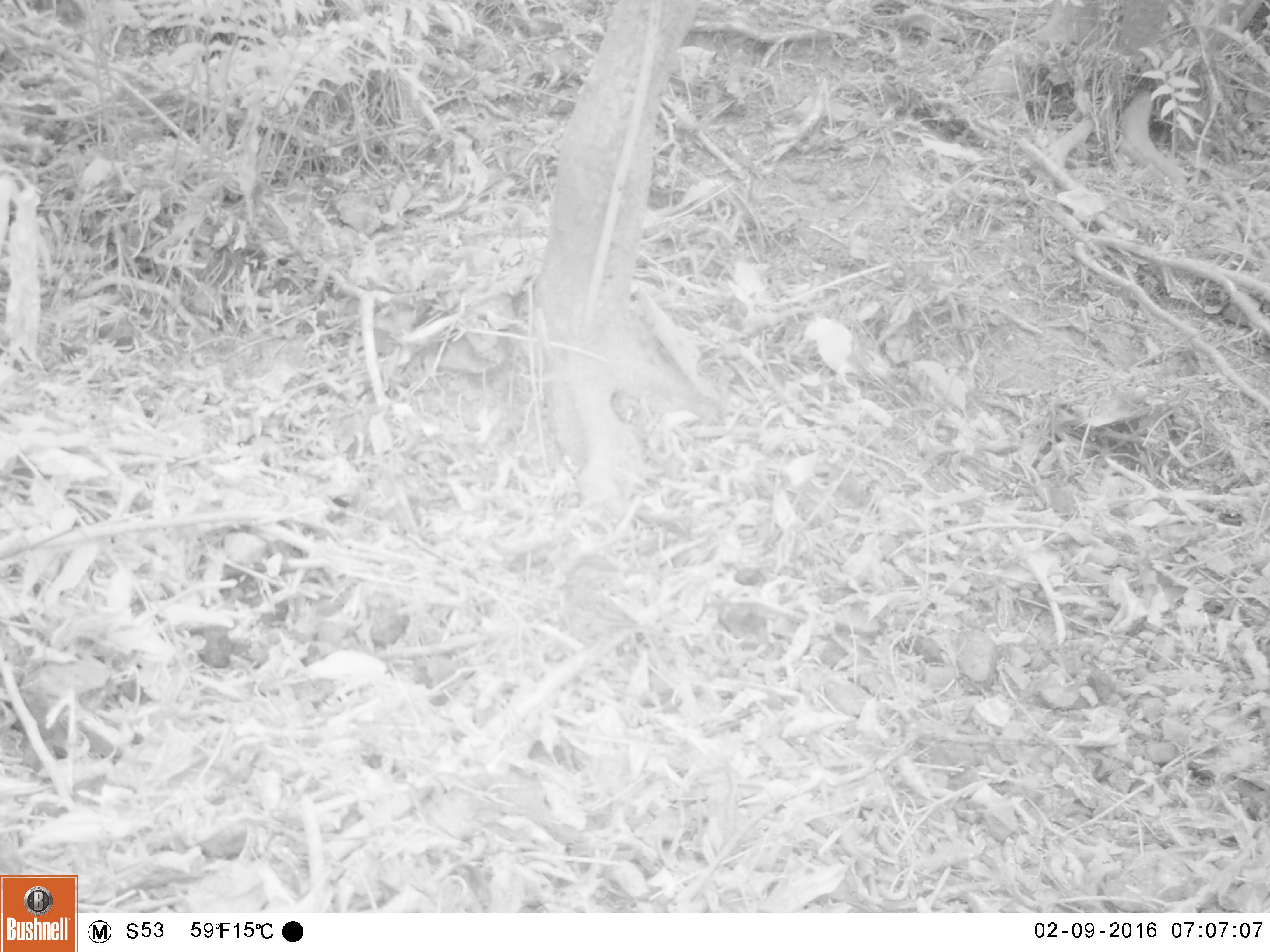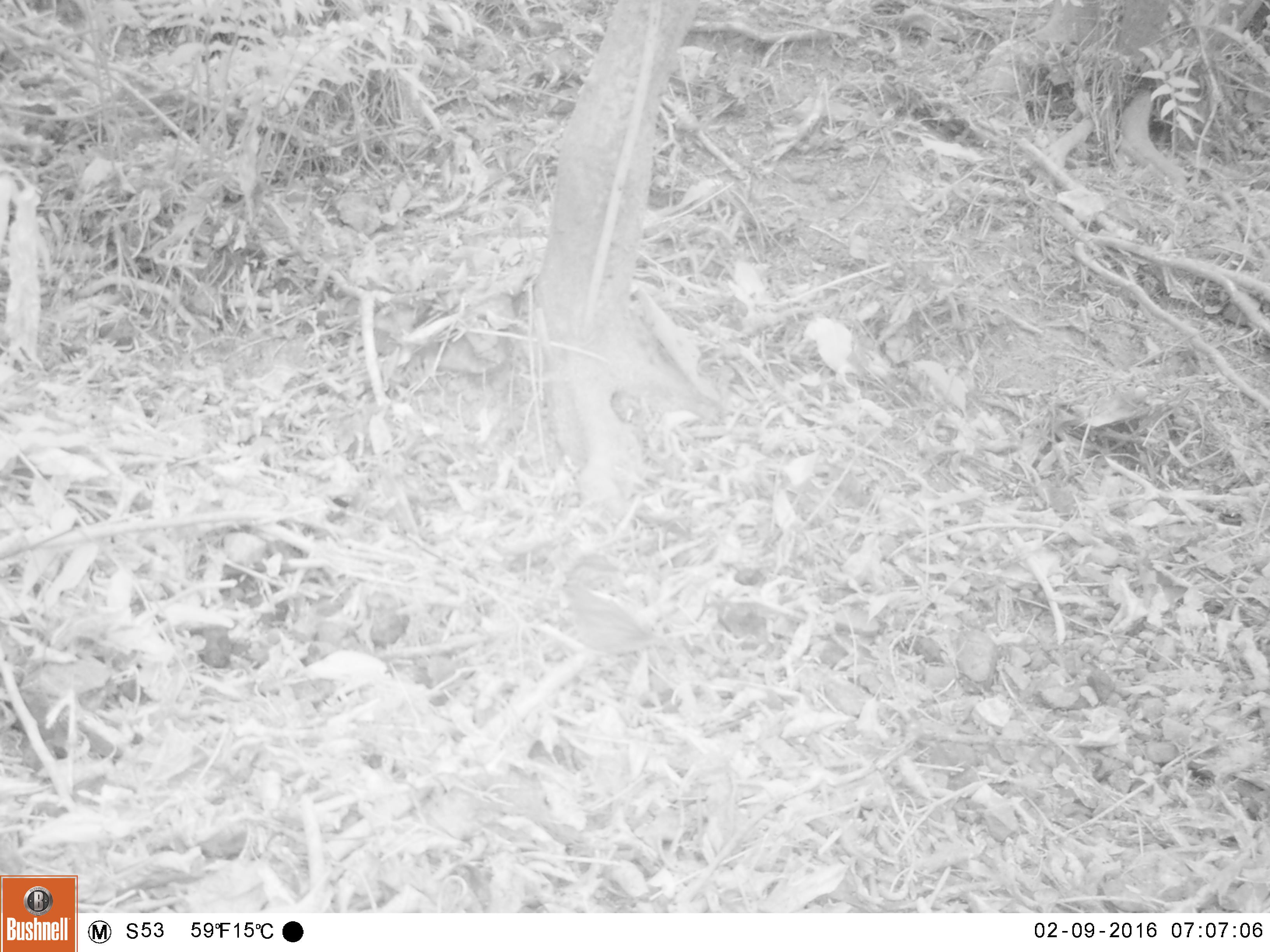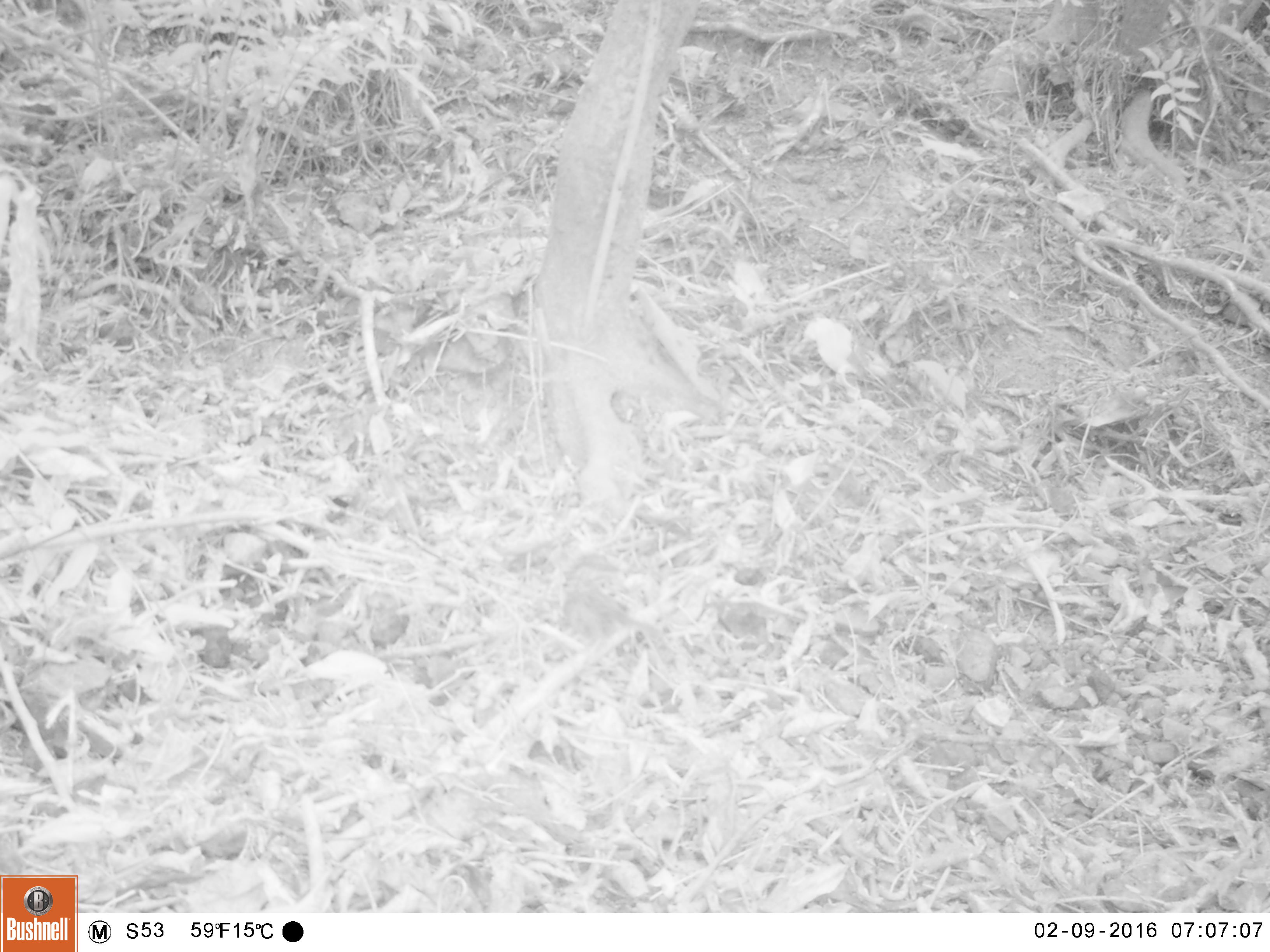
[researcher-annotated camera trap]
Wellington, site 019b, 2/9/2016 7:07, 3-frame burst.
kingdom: Animalia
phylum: Chordata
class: Aves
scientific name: Aves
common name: bird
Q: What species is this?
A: Bird (Aves).